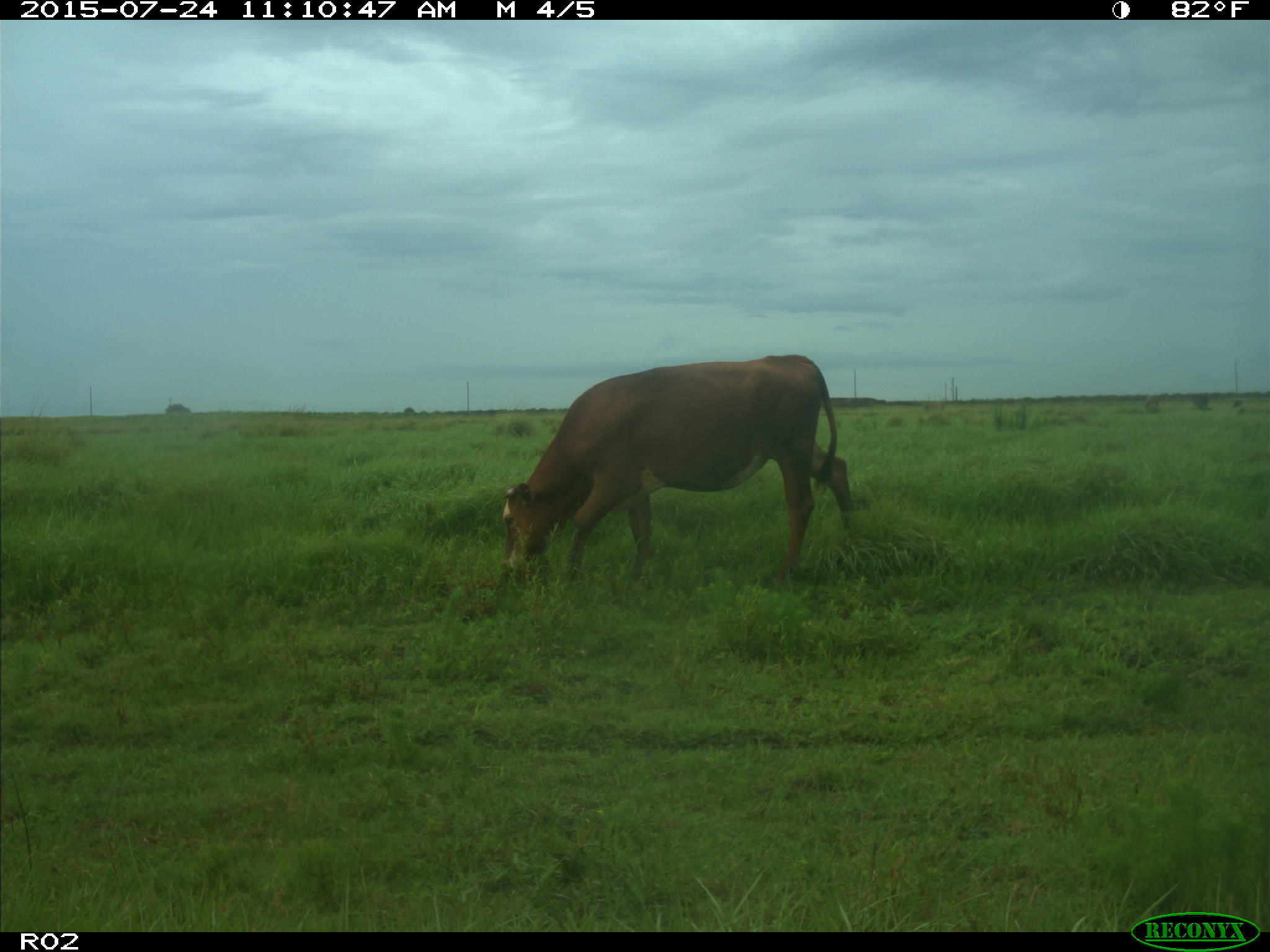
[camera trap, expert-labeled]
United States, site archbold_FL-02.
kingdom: Animalia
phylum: Chordata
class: Mammalia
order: Artiodactyla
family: Bovidae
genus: Bos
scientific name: Bos taurus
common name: domestic cow